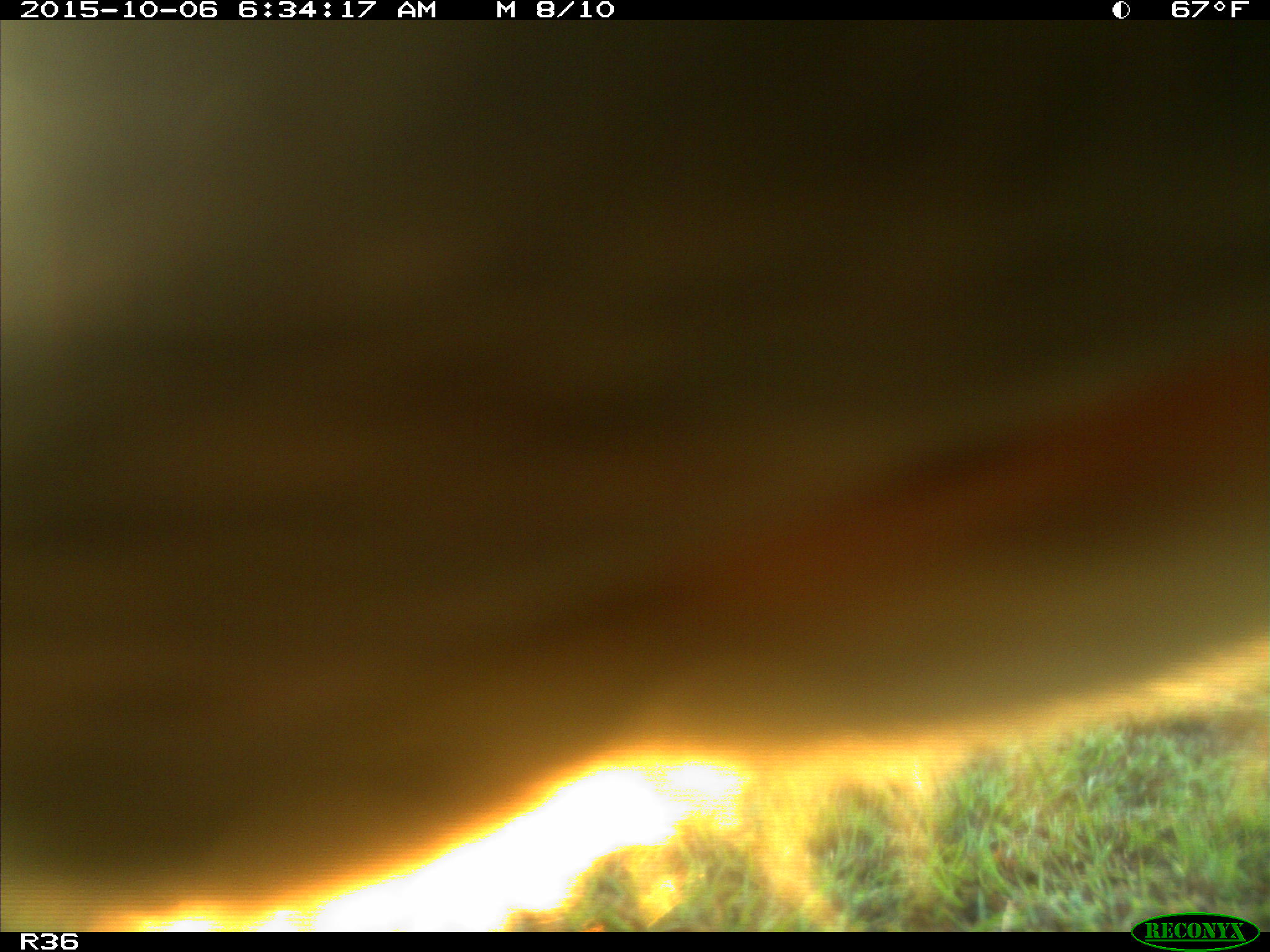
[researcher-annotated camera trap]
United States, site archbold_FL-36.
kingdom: Animalia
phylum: Chordata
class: Mammalia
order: Artiodactyla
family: Bovidae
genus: Bos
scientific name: Bos taurus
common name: domestic cow